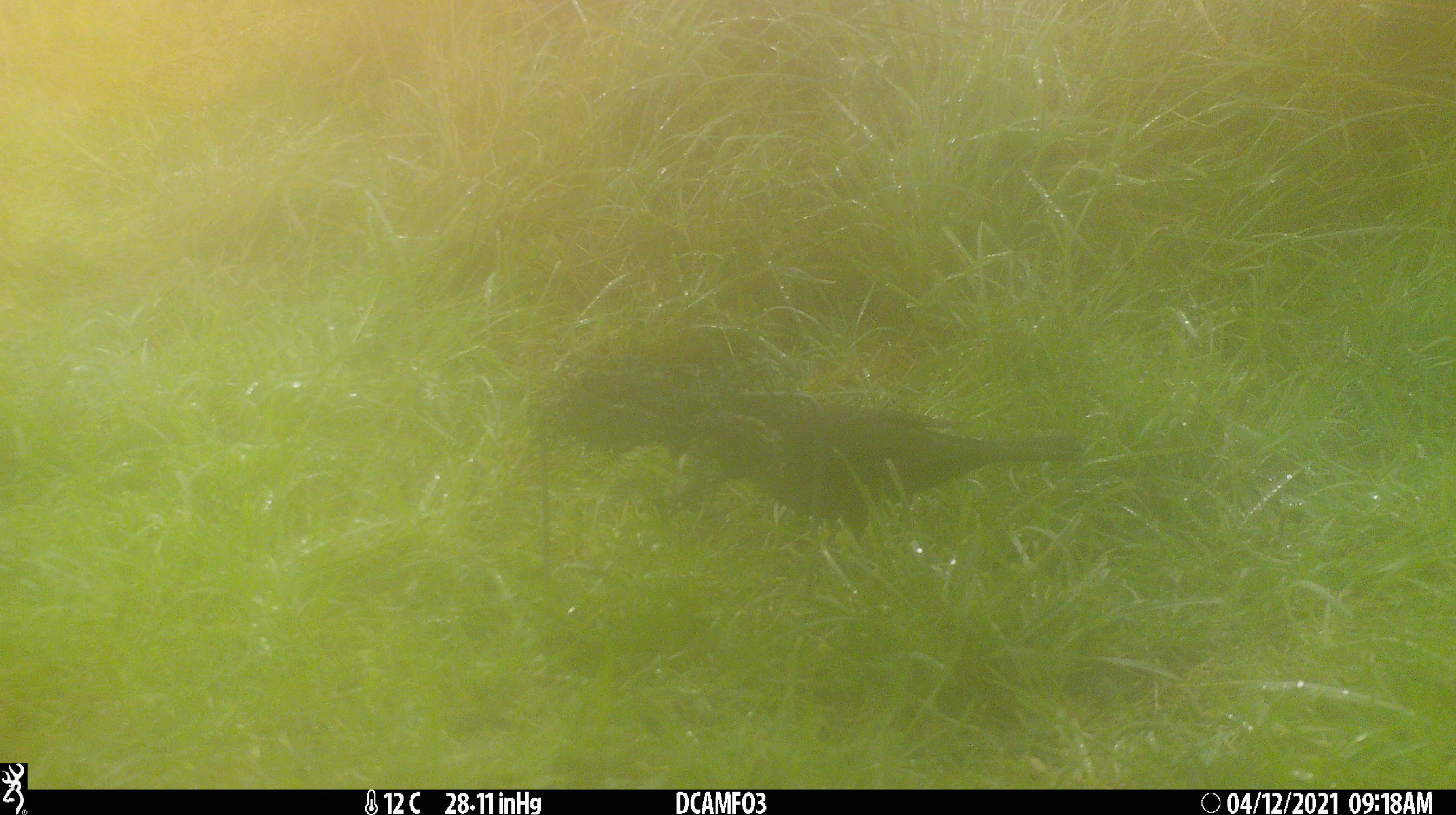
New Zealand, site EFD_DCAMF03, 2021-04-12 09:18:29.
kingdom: Animalia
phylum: Chordata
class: Aves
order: Passeriformes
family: Turdidae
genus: Turdus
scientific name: Turdus merula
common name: eurasian blackbird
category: blackbird